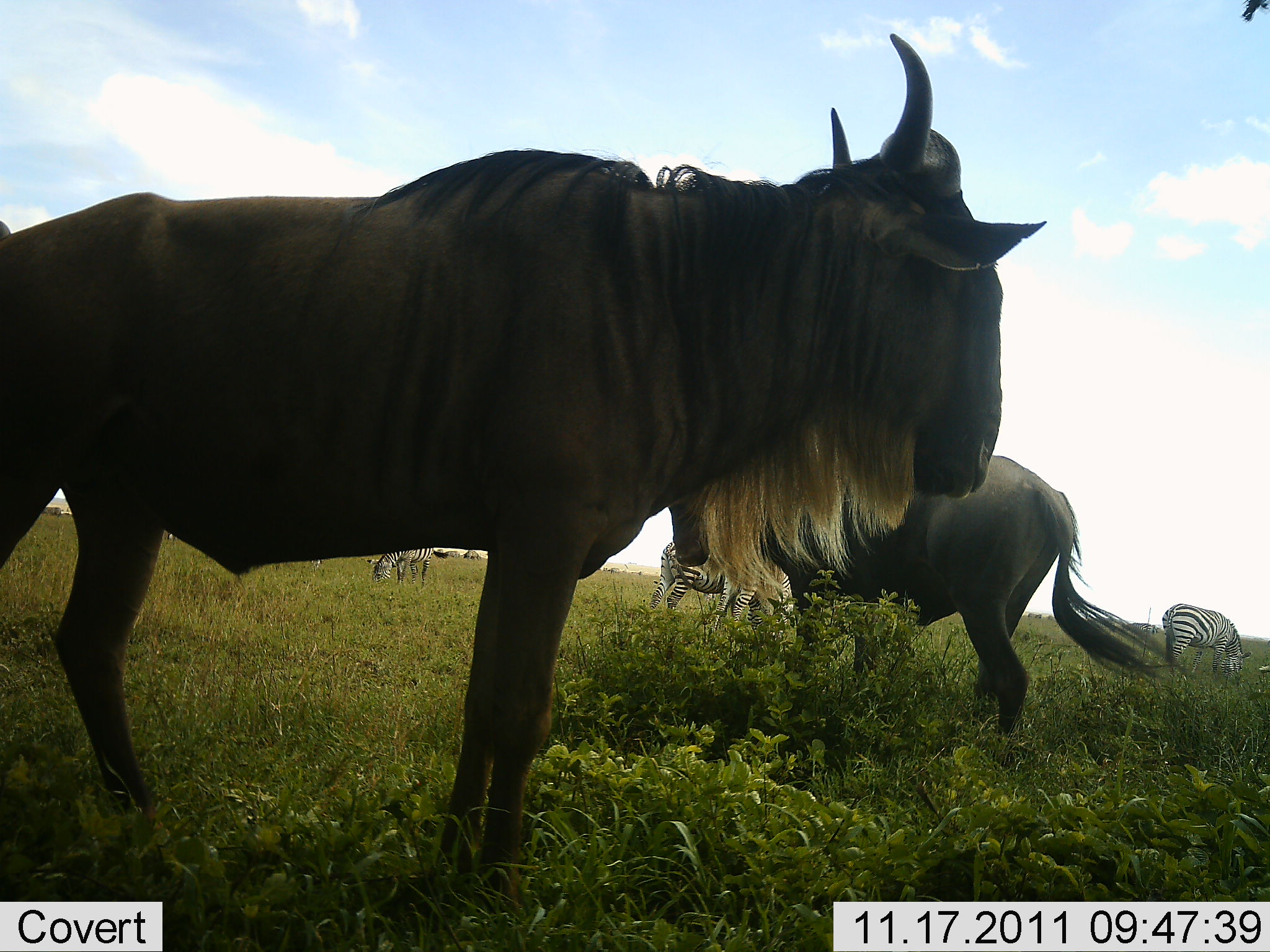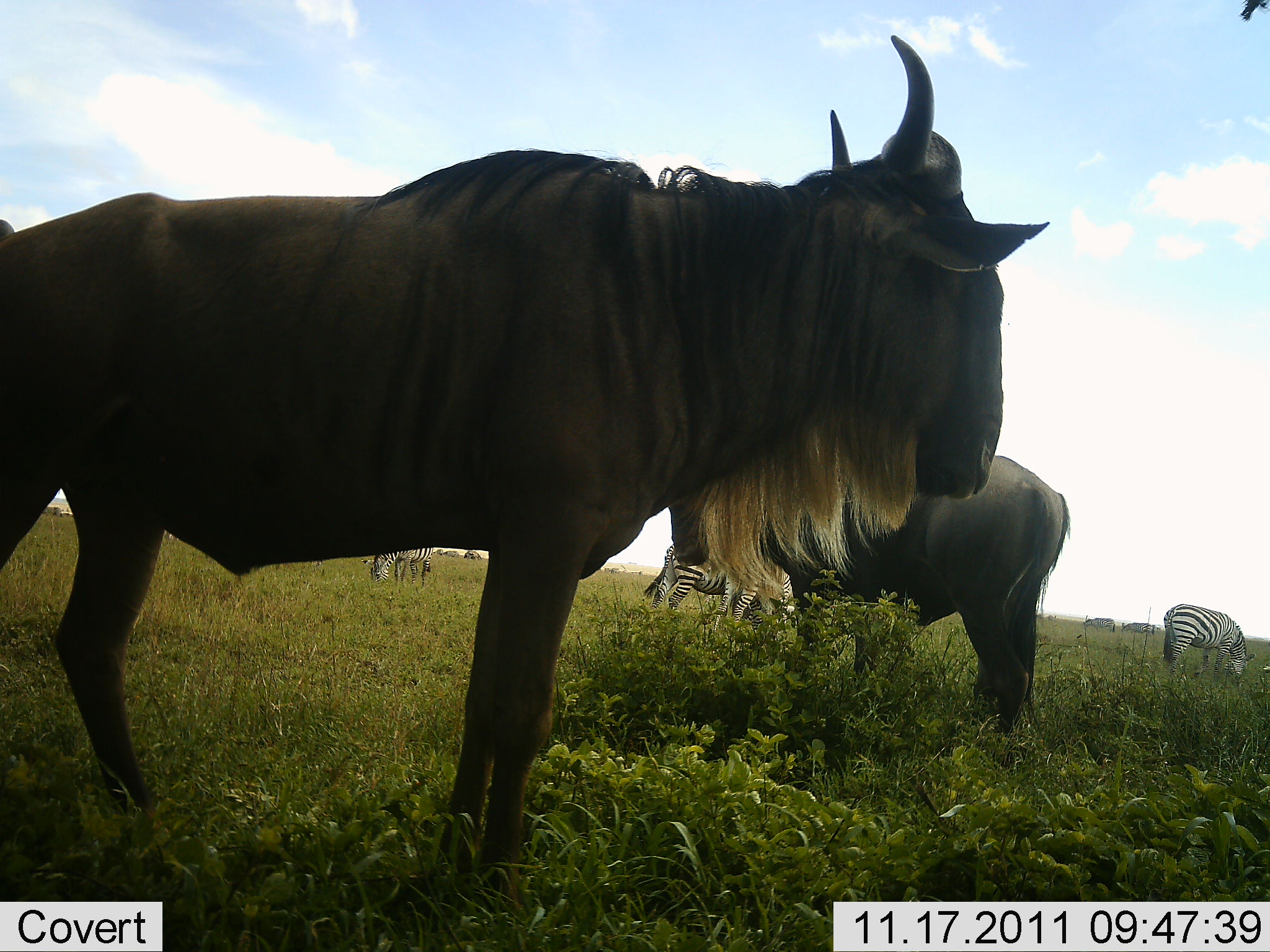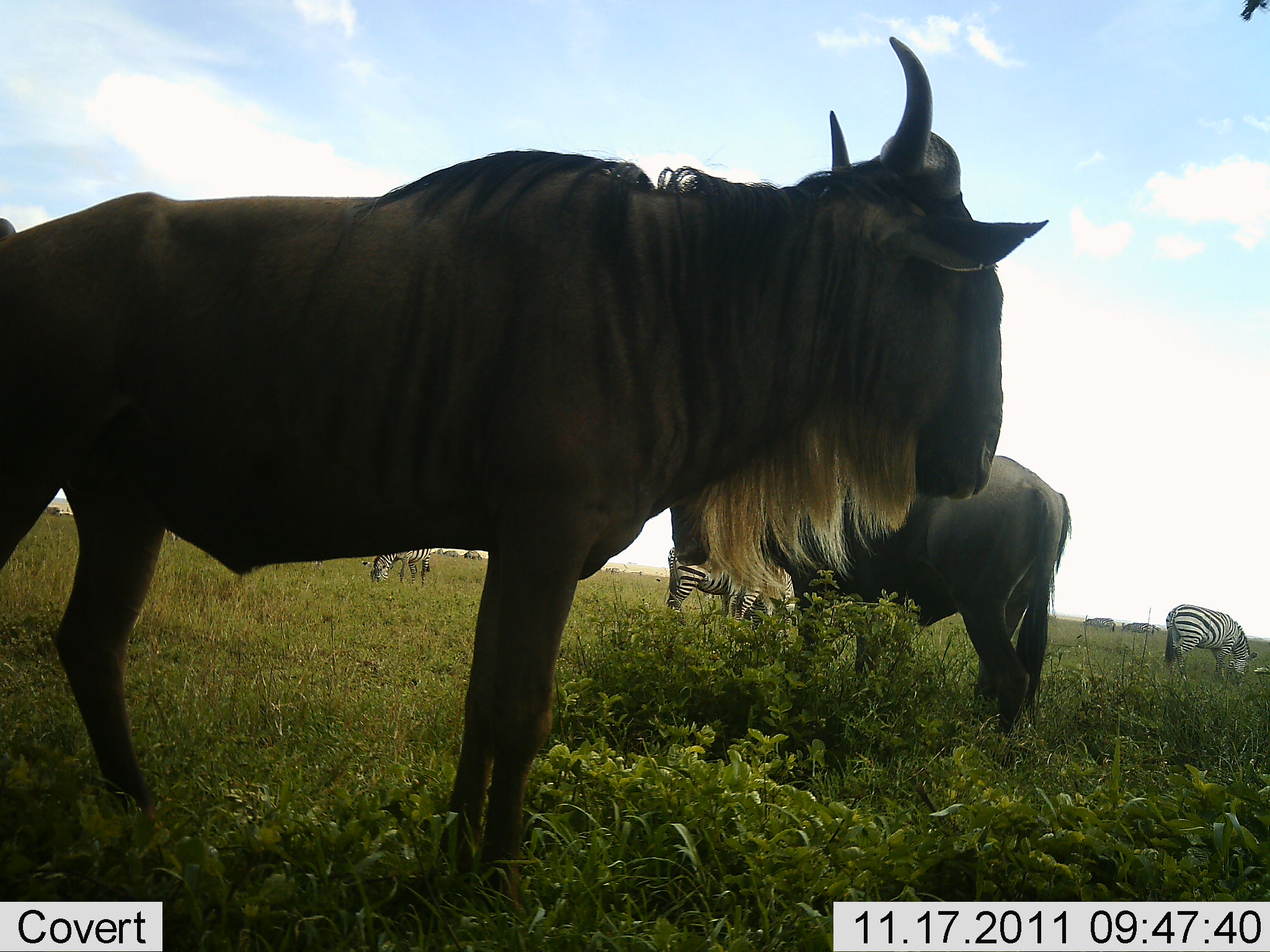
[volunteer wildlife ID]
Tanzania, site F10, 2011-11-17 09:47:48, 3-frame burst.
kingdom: Animalia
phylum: Chordata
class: Mammalia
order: Artiodactyla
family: Bovidae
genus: Connochaetes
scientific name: Connochaetes taurinus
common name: blue wildebeest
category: wildebeest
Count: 2.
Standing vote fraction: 91%.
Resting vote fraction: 0%.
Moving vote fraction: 18%.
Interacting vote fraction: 0%.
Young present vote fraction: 0%.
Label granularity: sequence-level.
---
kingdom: Animalia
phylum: Chordata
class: Mammalia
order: Perissodactyla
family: Equidae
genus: Equus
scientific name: Equus quagga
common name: plains zebra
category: zebra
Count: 4.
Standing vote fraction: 82%.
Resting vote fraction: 0%.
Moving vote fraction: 9%.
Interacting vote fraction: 0%.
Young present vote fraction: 0%.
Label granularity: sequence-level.